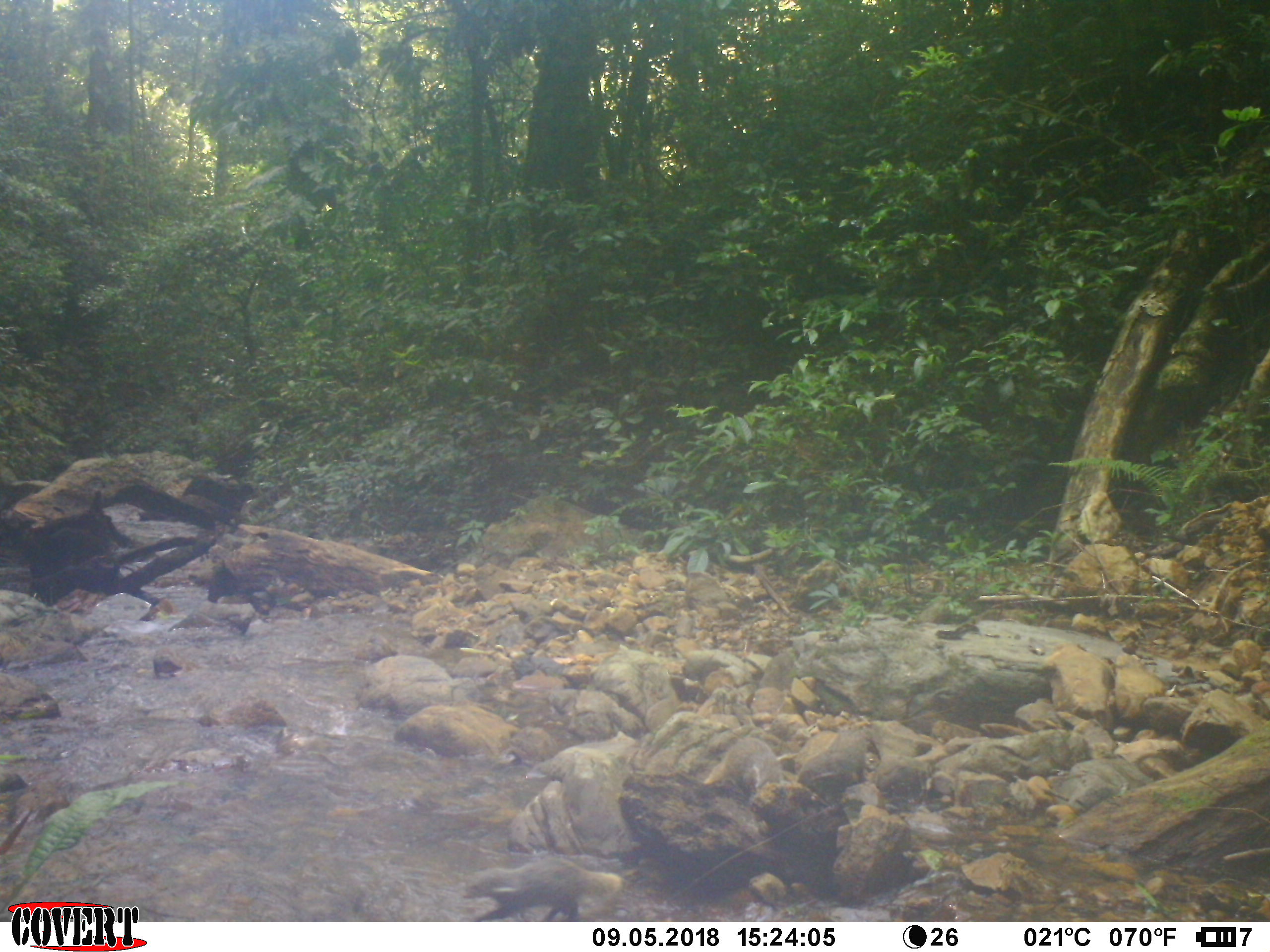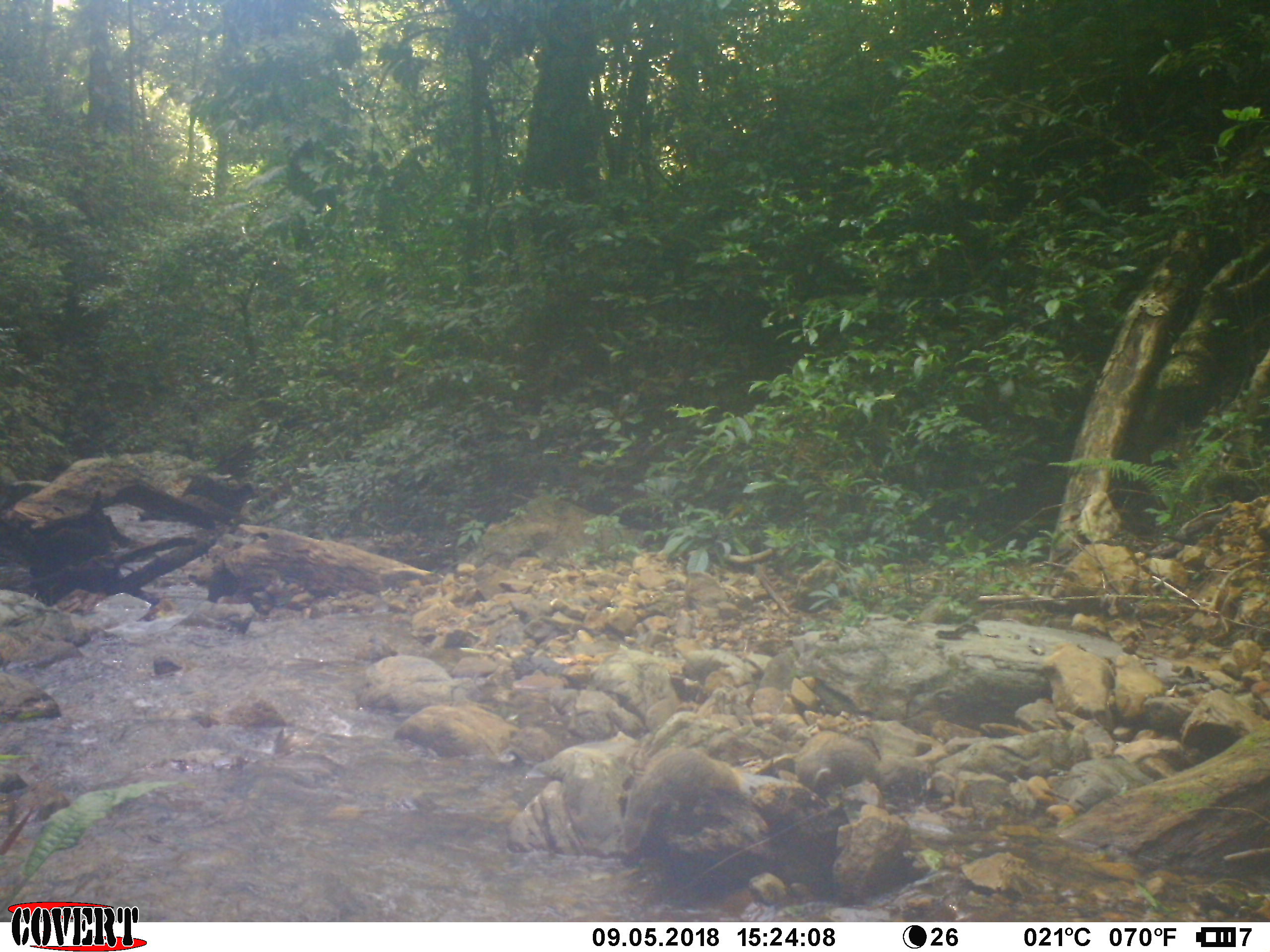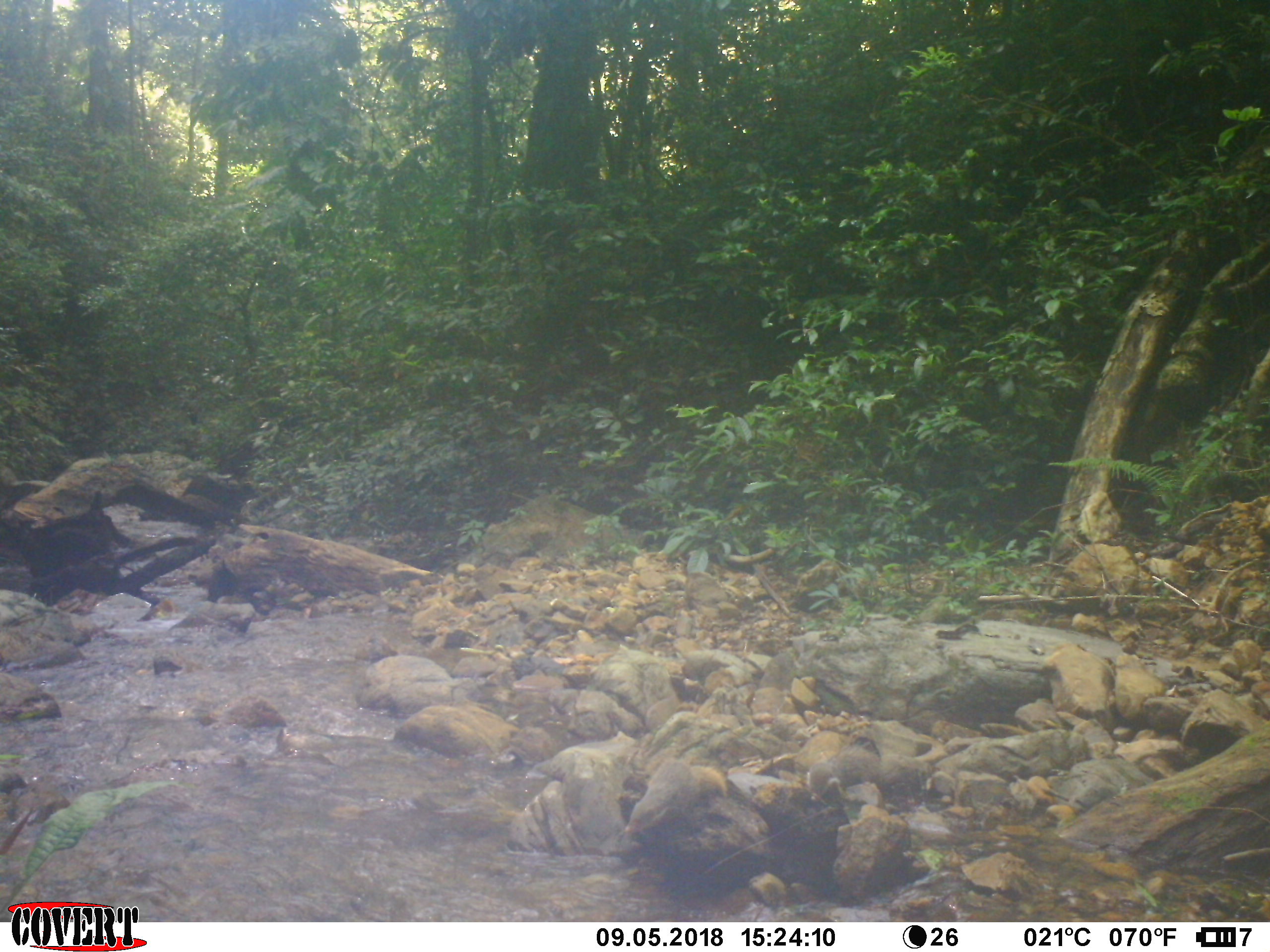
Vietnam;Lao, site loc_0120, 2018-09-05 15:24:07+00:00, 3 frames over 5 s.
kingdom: Animalia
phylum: Chordata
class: Mammalia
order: Carnivora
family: Herpestidae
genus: Urva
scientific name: Urva urva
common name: crab-eating mongoose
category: crab eating mongoose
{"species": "crab eating mongoose (crab-eating mongoose) (Urva urva)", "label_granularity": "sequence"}